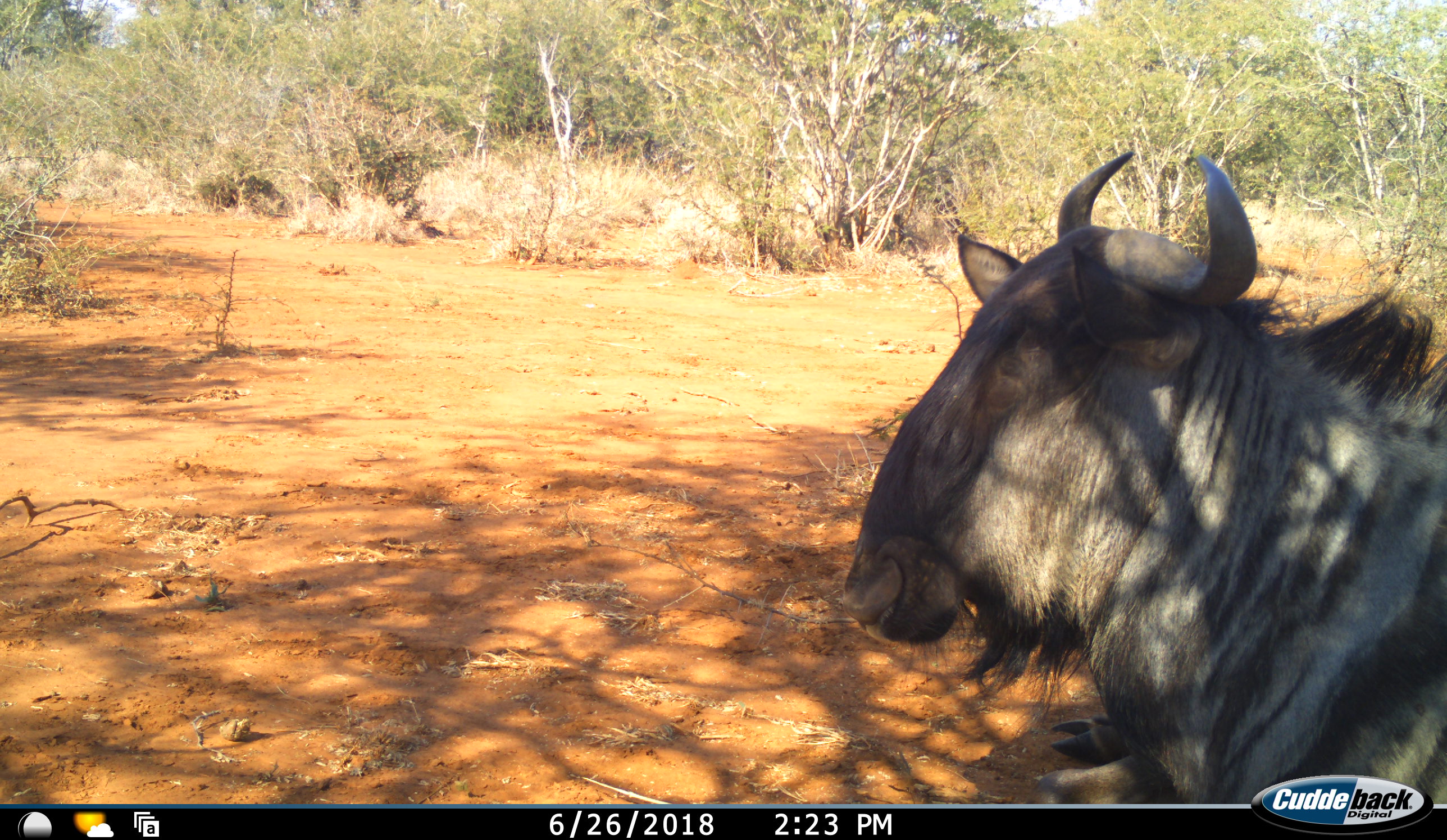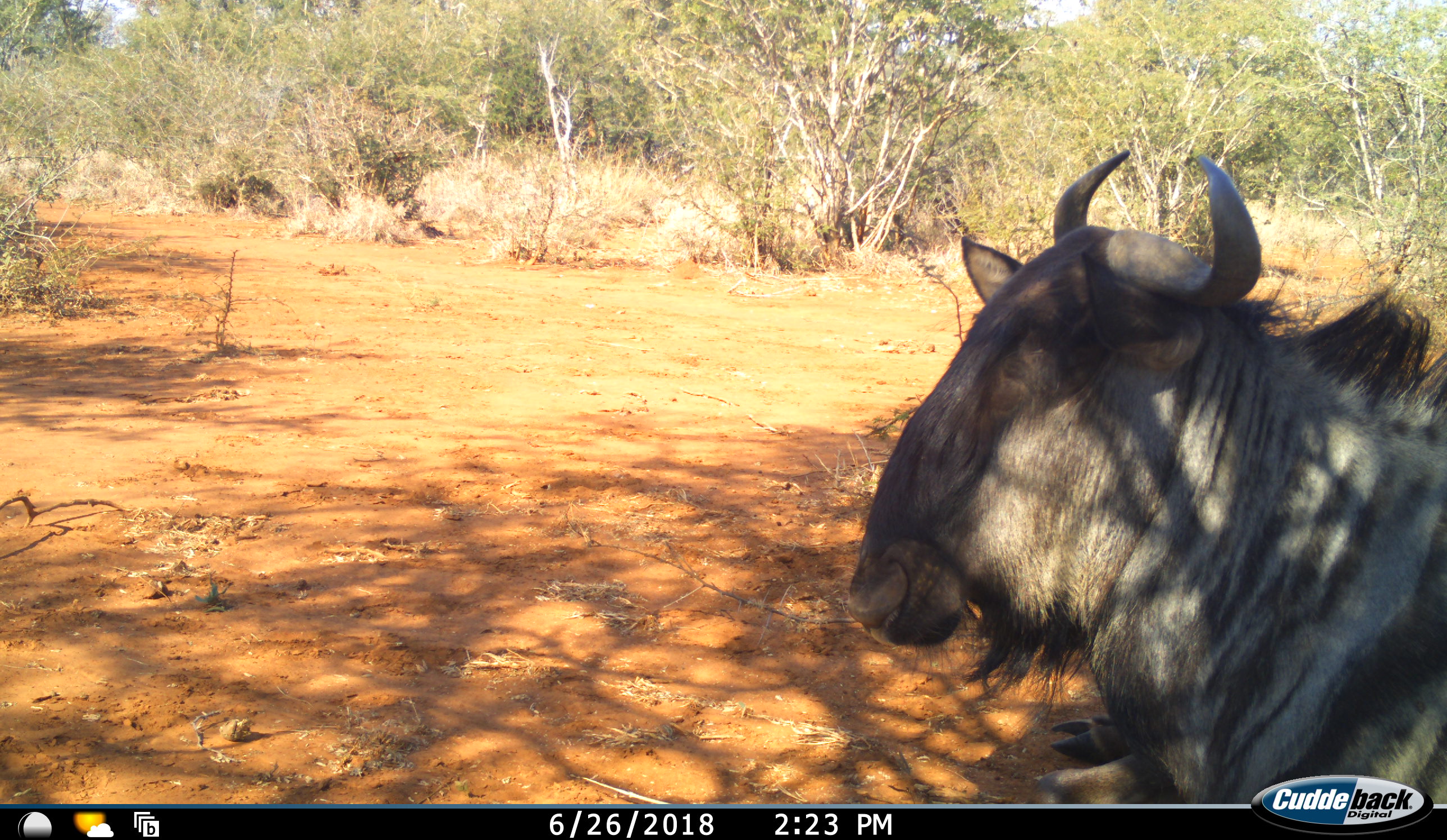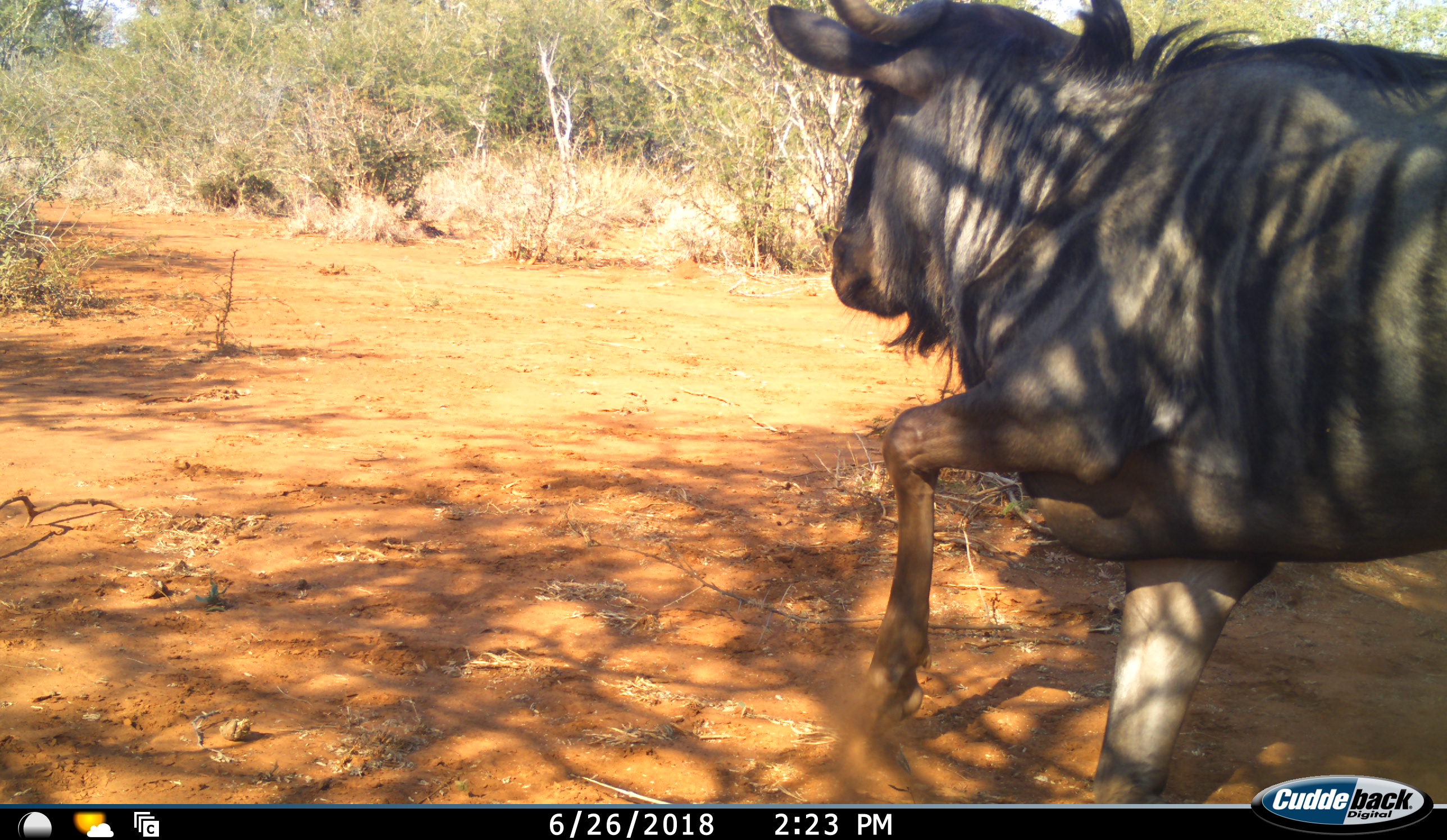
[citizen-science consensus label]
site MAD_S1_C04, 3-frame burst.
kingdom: Animalia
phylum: Chordata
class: Mammalia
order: Artiodactyla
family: Bovidae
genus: Connochaetes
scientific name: Connochaetes taurinus taurinus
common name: blue wildebeest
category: wildebeestblue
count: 1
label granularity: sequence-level